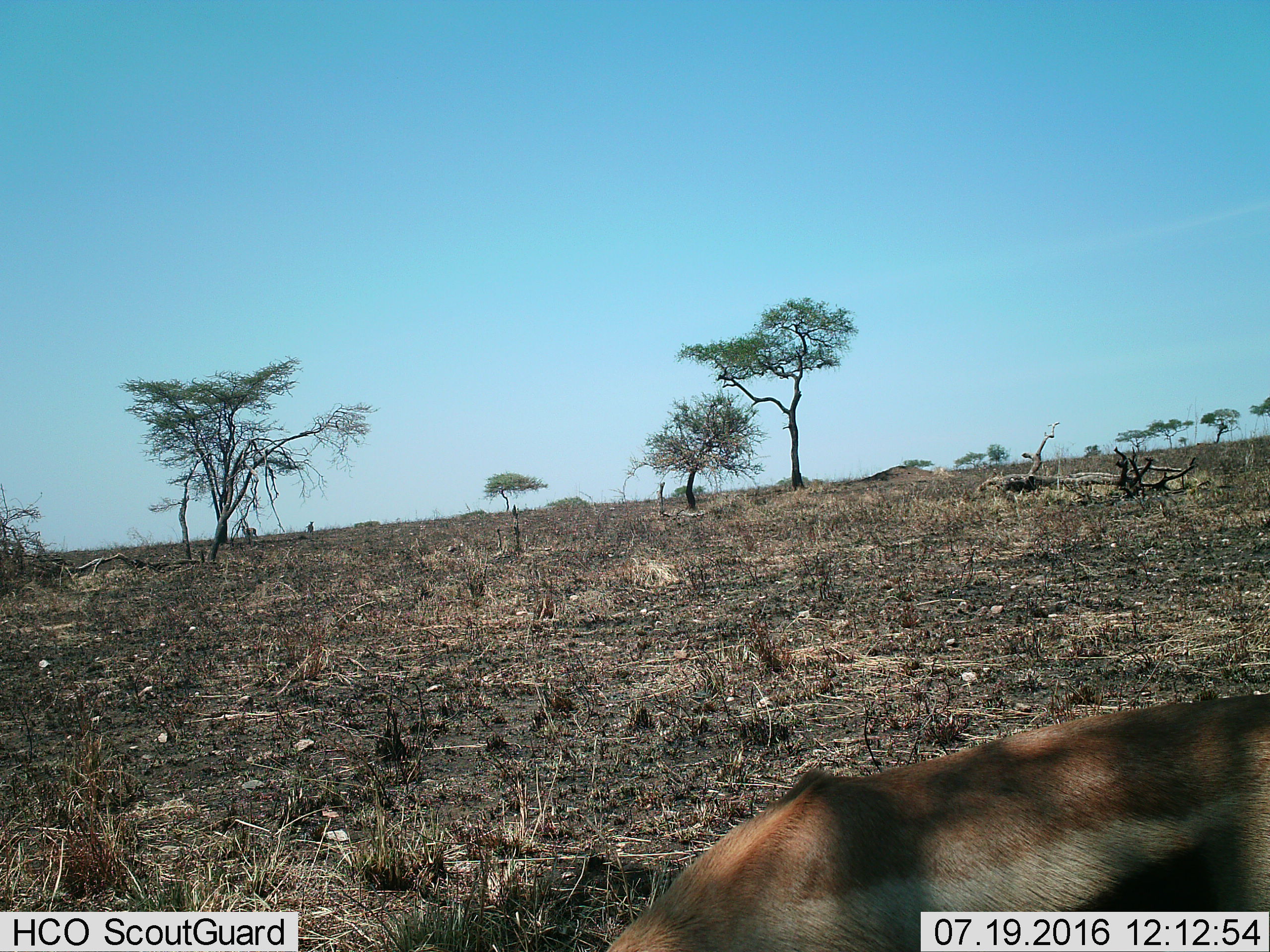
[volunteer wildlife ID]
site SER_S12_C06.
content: unidentified animal